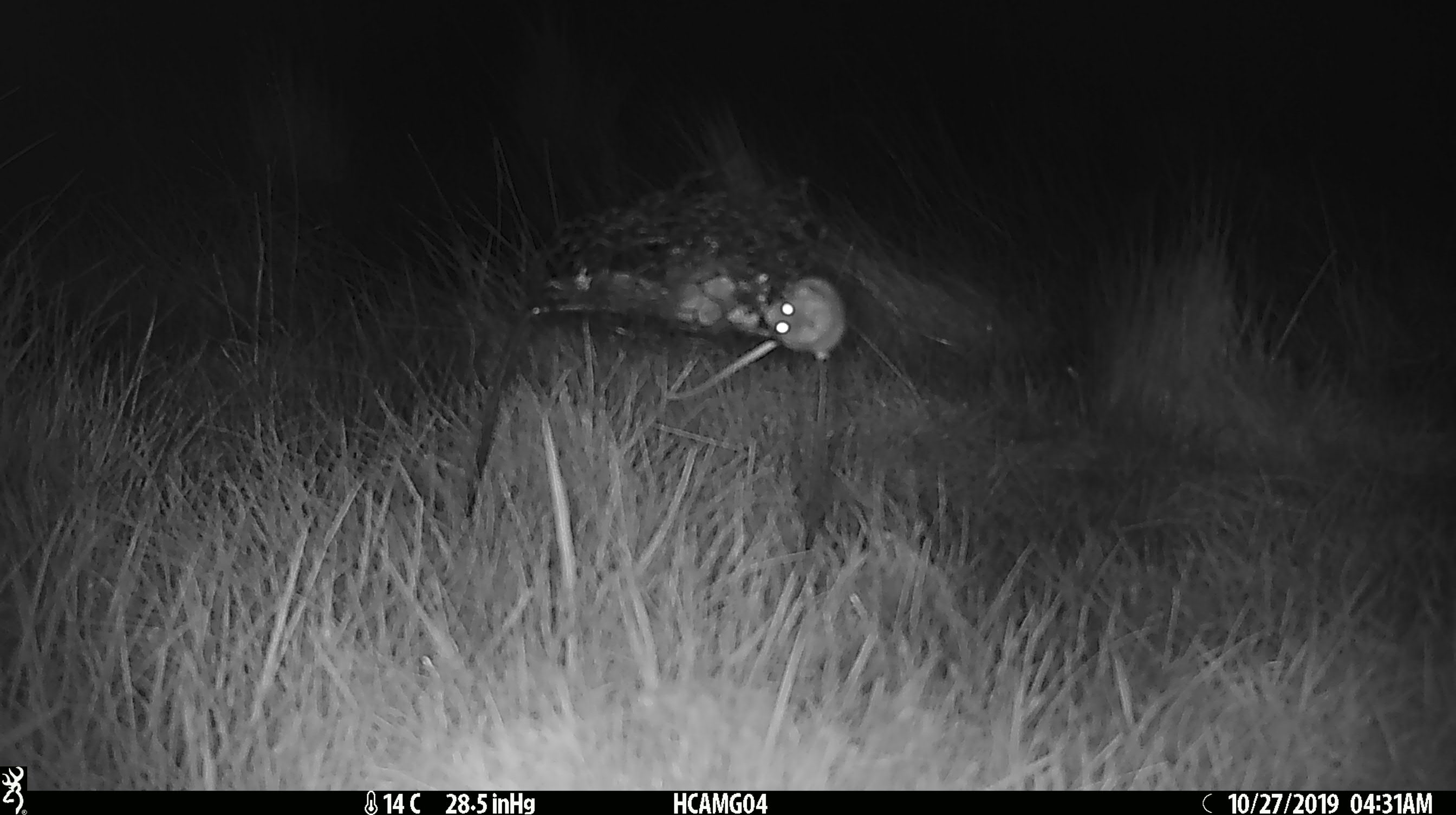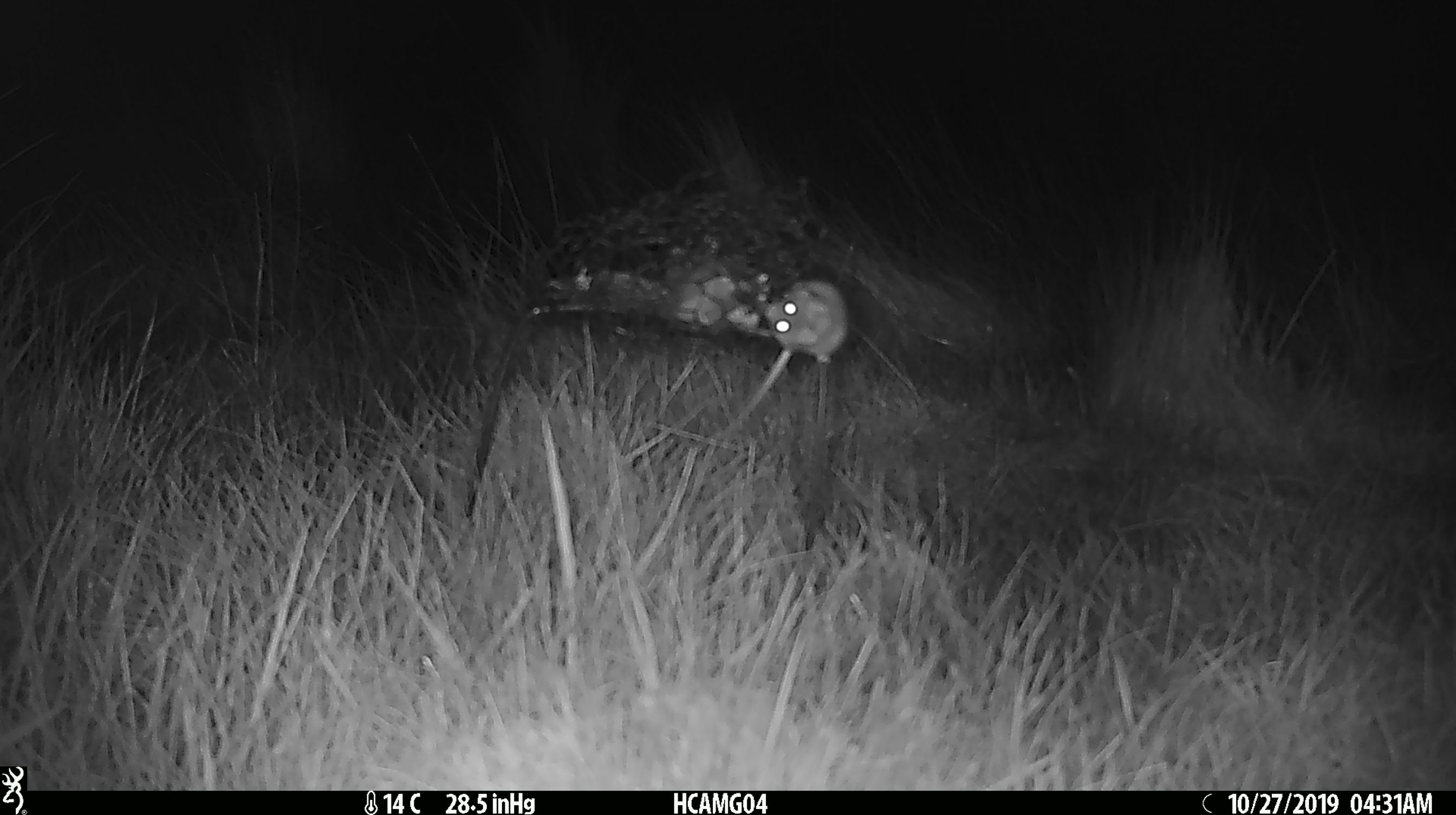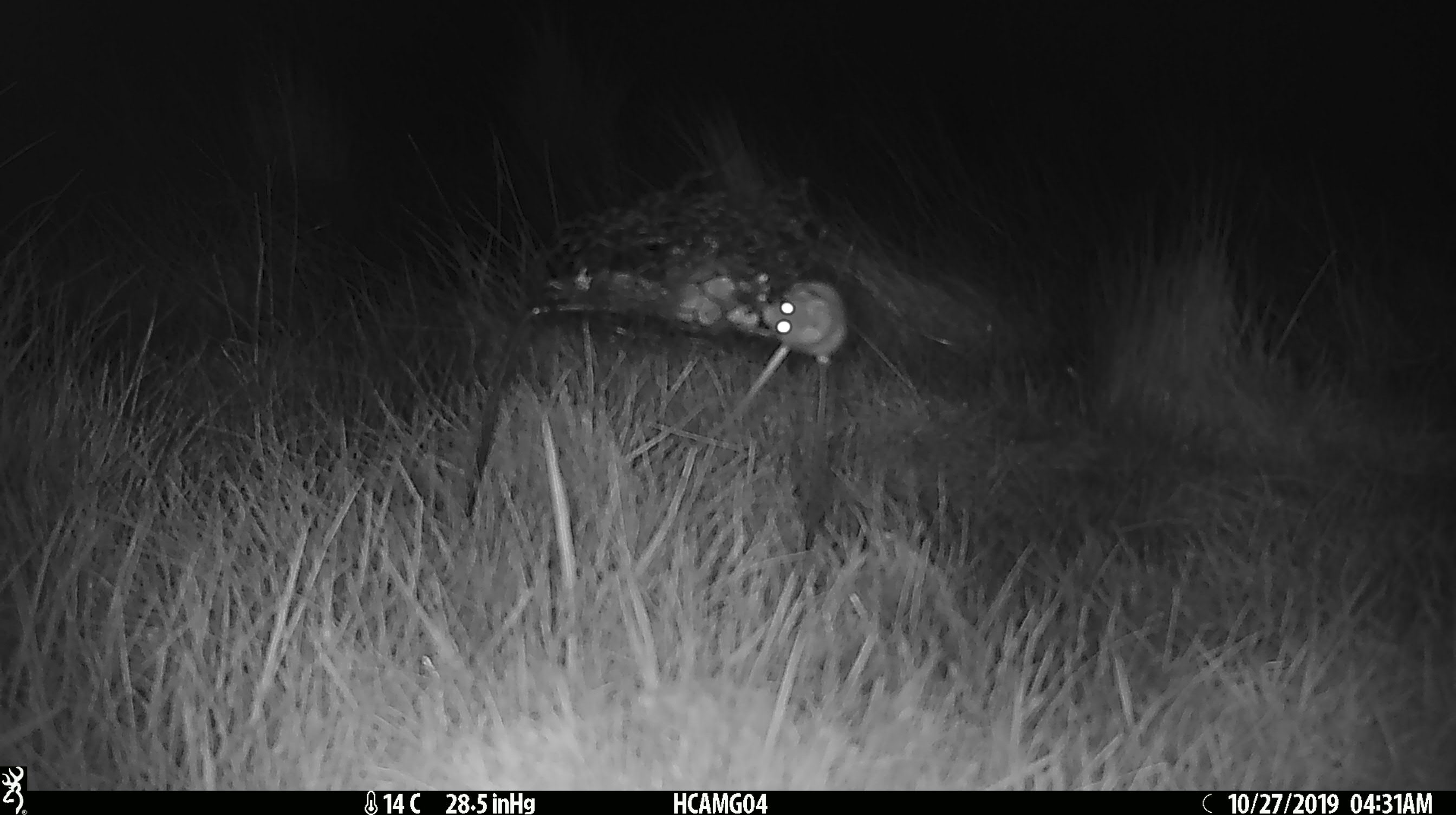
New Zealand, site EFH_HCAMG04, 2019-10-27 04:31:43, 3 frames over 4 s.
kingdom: Animalia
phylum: Chordata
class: Mammalia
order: Rodentia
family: Muridae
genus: Mus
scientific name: Mus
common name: mouse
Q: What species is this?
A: Mouse (Mus).